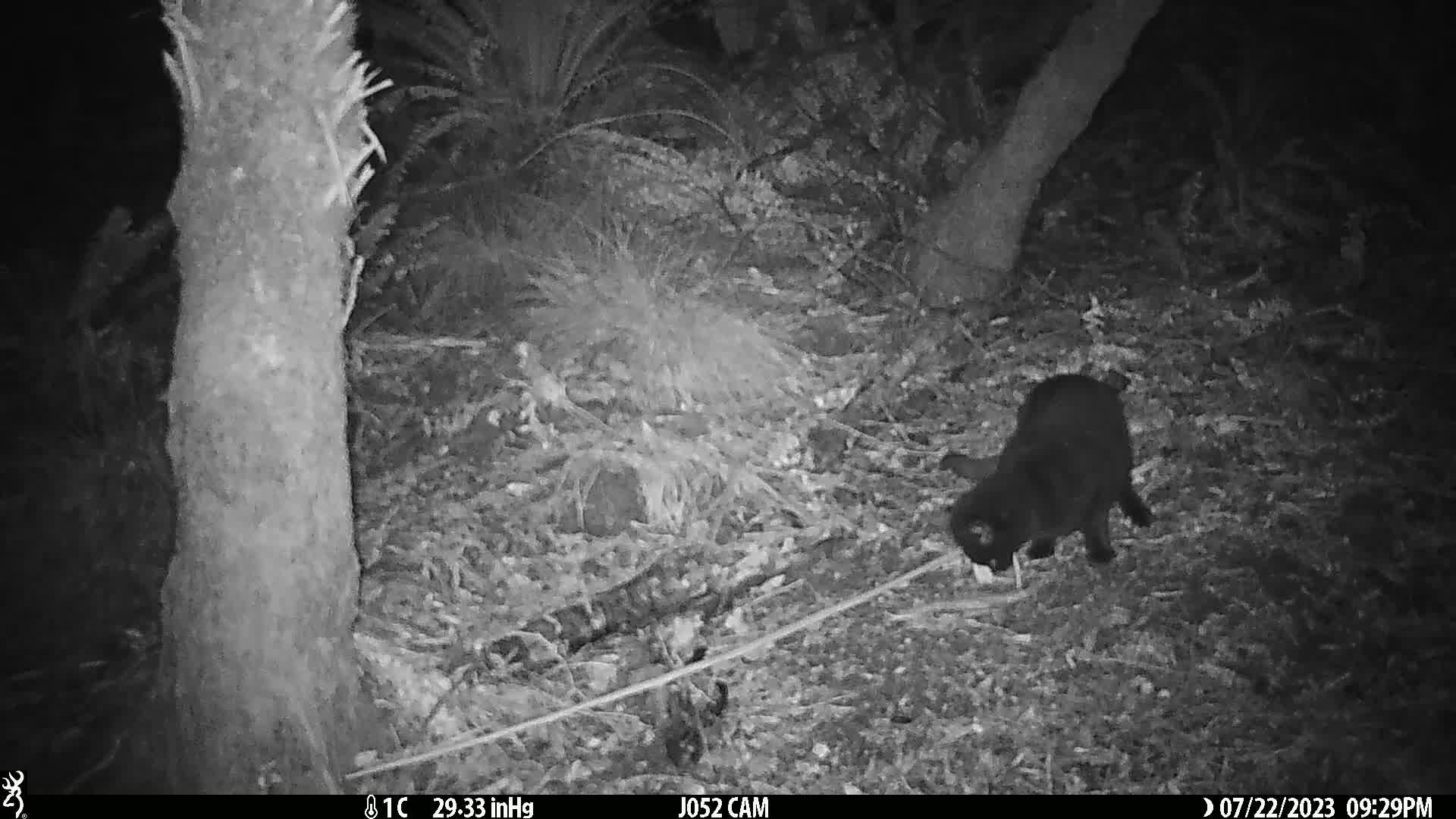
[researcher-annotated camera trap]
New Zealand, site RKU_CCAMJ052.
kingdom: Animalia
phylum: Chordata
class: Mammalia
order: Carnivora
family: Felidae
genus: Felis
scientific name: Felis catus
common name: domestic cat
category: cat